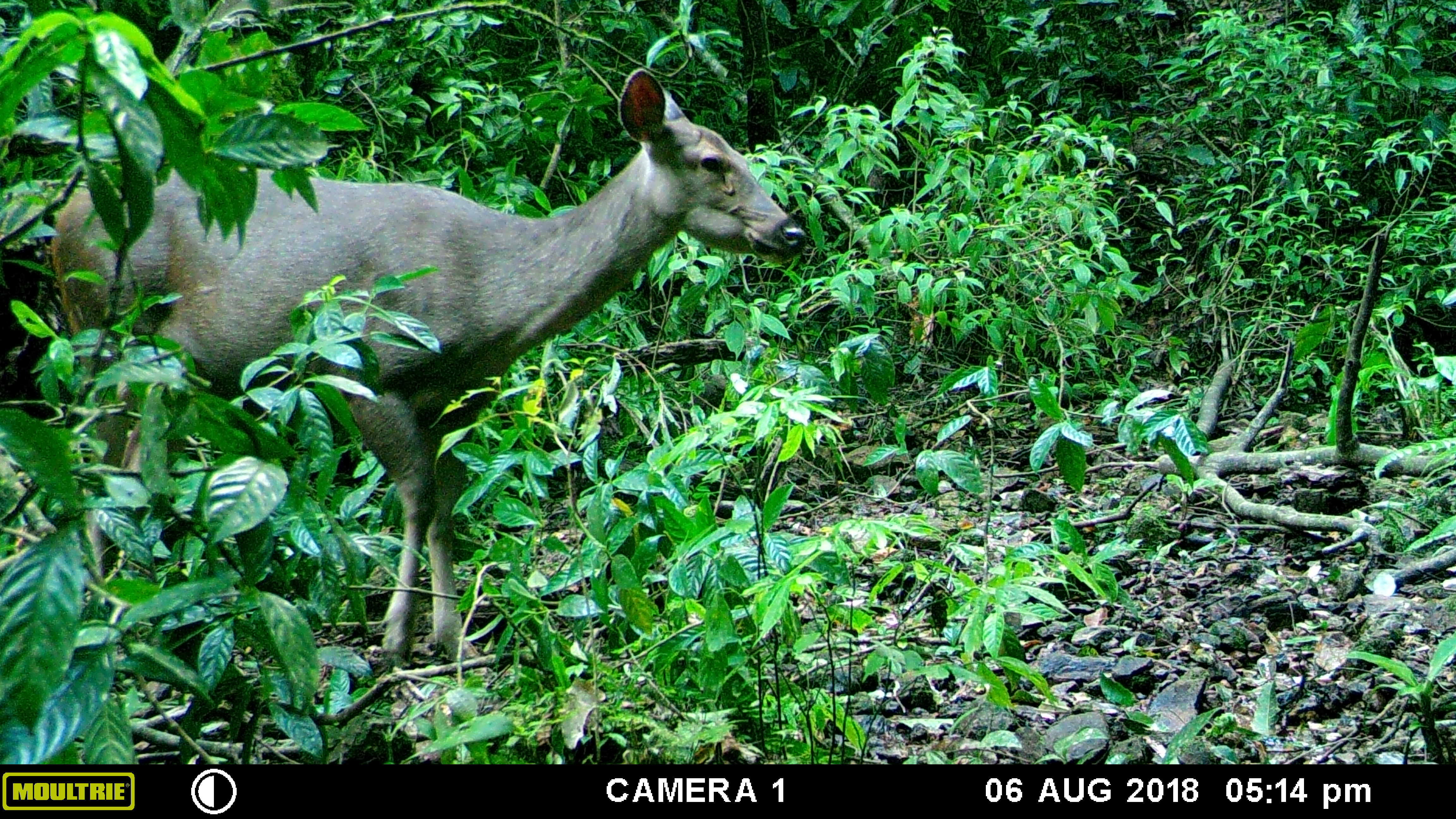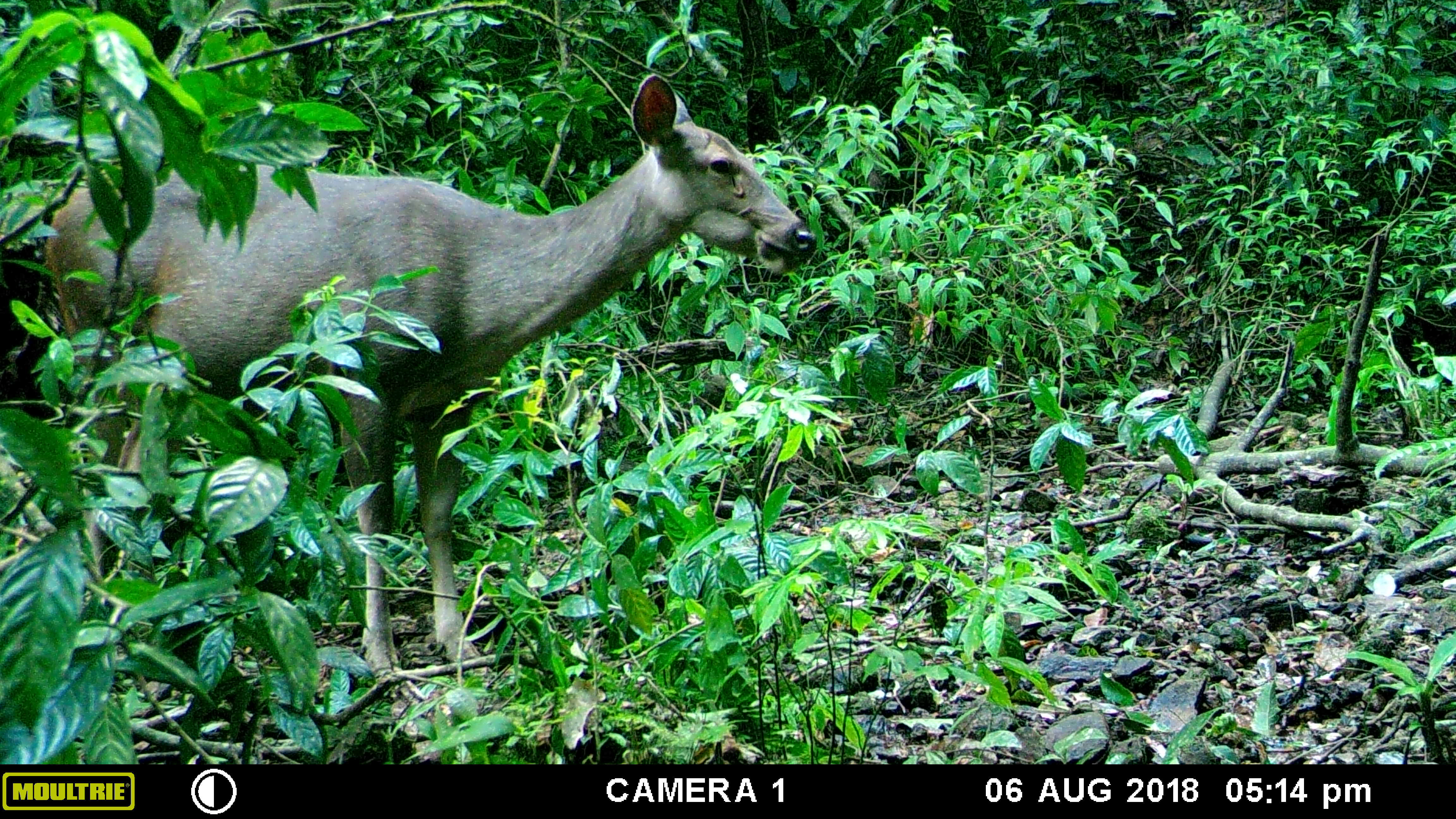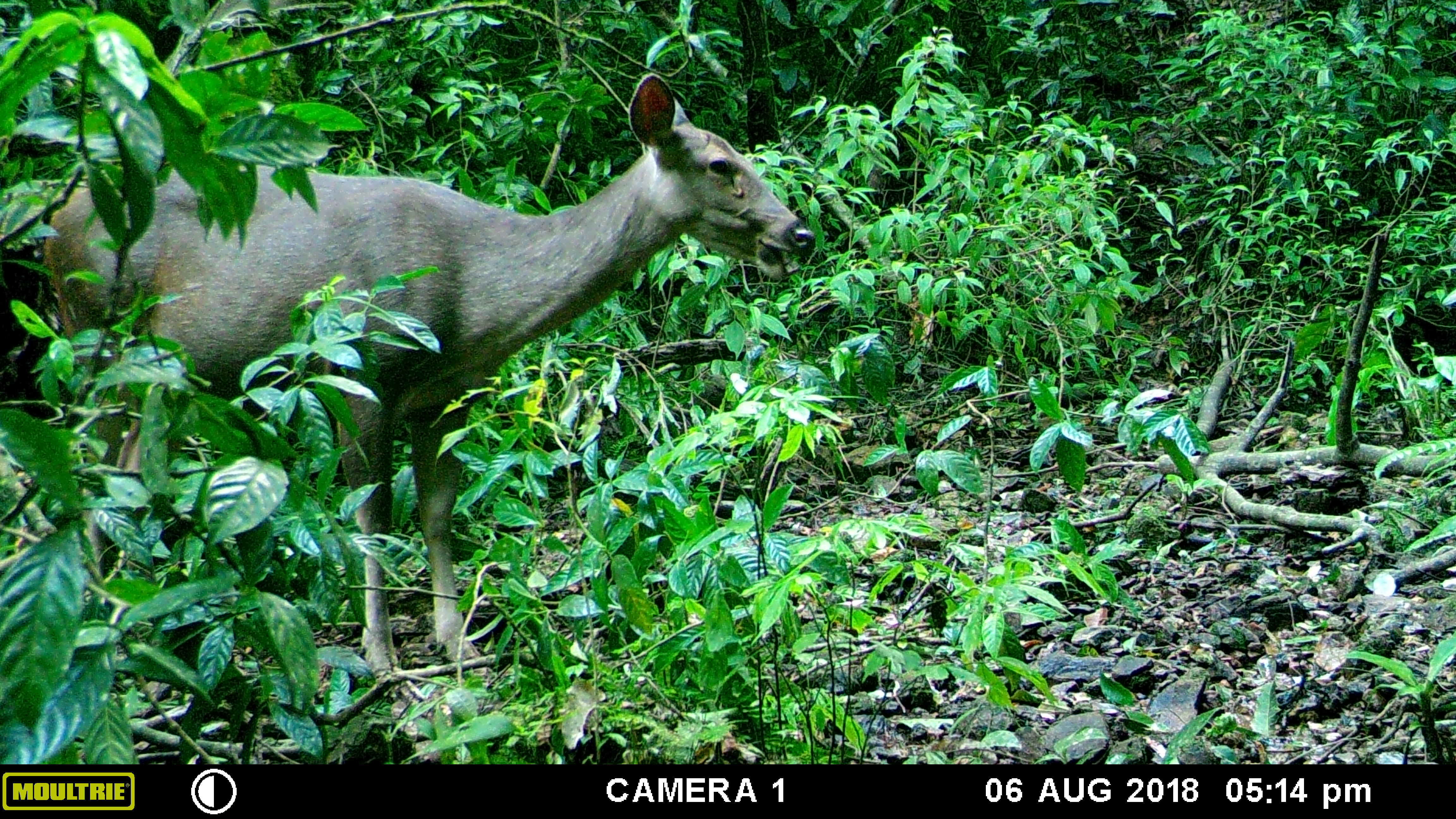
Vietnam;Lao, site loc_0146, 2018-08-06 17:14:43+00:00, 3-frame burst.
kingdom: Animalia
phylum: Chordata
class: Mammalia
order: Artiodactyla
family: Cervidae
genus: Rusa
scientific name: Rusa unicolor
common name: sambar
Sambar (Rusa unicolor). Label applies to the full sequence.